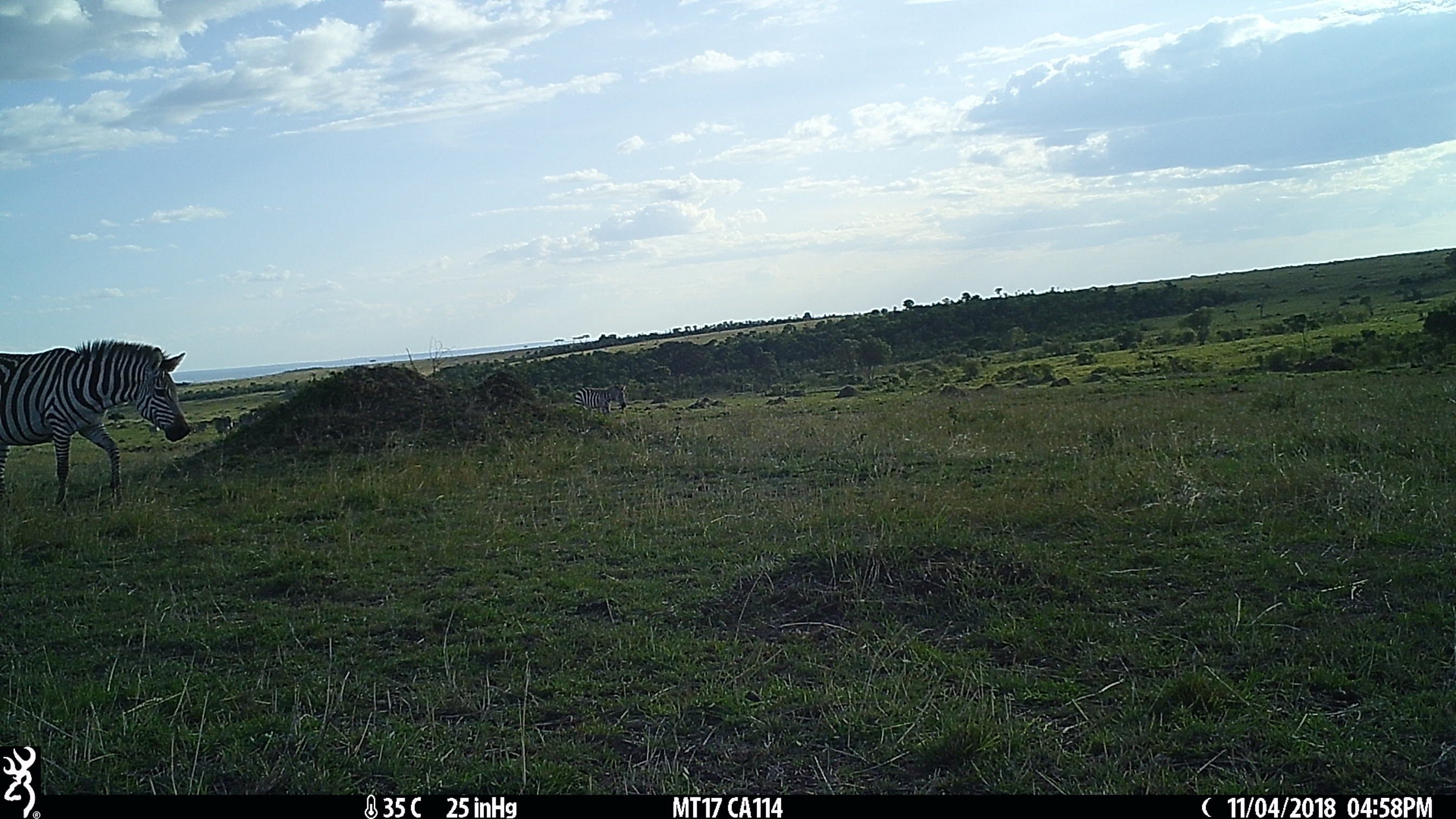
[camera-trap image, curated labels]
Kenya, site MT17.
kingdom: Animalia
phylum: Chordata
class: Mammalia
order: Perissodactyla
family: Equidae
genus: Equus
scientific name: Equus quagga burchellii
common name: burchell's zebra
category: zebra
Zebra (burchell's zebra) (Equus quagga burchellii).